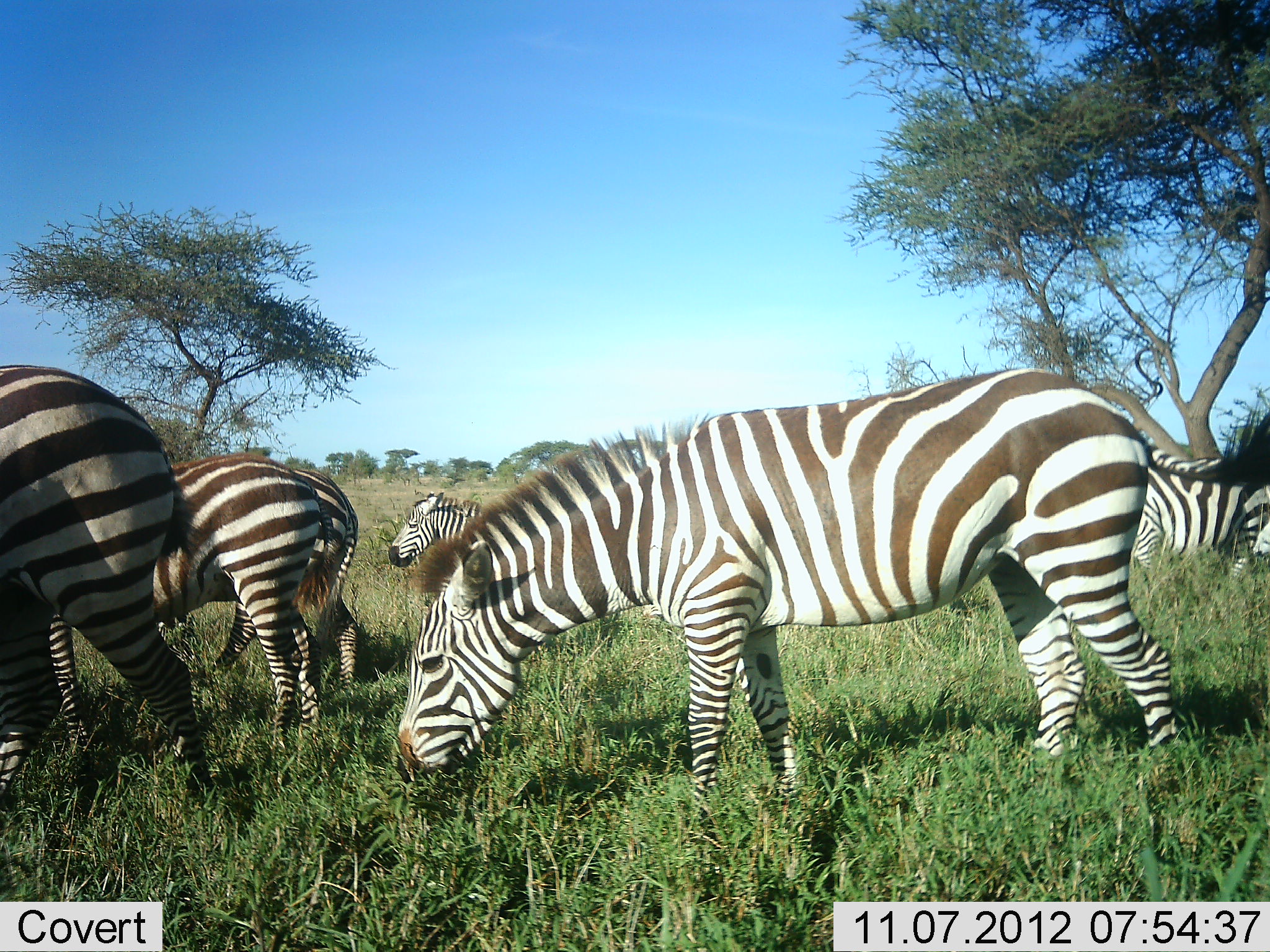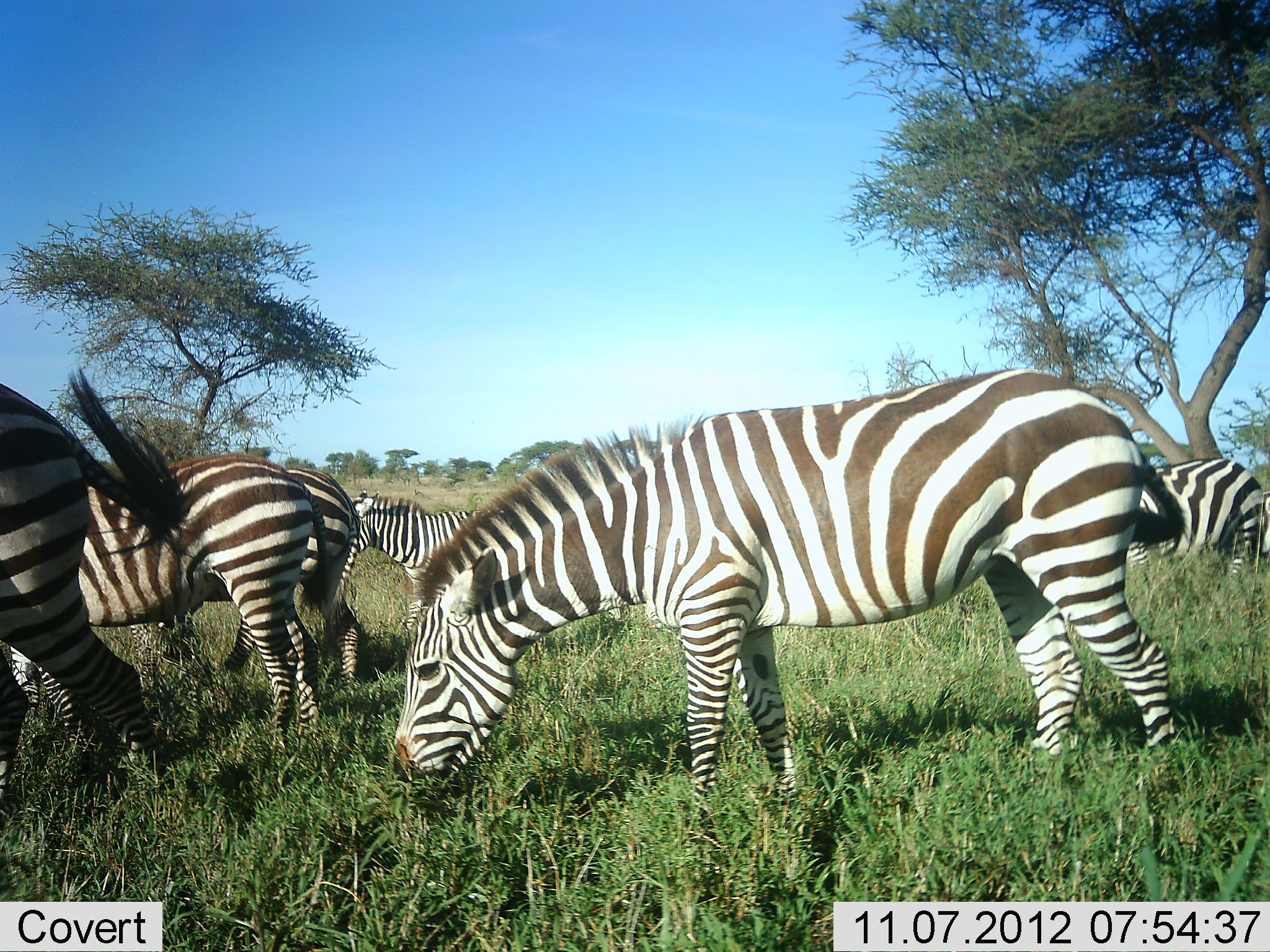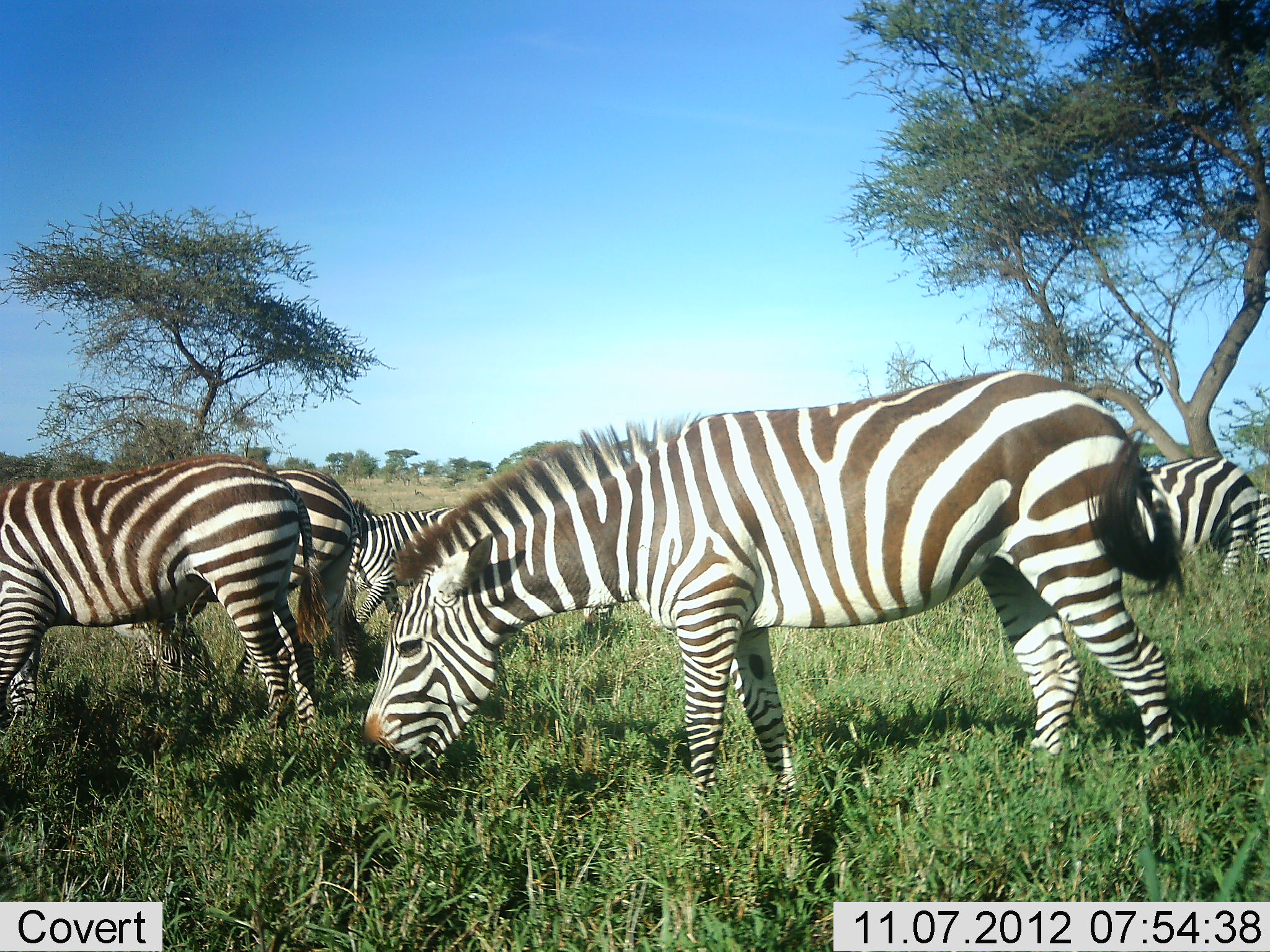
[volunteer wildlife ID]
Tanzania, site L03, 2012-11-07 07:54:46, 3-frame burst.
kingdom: Animalia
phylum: Chordata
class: Mammalia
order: Perissodactyla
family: Equidae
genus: Equus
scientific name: Equus quagga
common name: plains zebra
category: zebra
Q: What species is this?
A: Zebra (plains zebra) (Equus quagga).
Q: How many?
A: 6.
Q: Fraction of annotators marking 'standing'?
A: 30%.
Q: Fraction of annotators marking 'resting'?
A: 0%.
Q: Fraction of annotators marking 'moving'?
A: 30%.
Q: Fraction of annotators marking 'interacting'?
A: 0%.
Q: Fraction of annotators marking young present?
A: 10%.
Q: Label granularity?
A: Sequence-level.